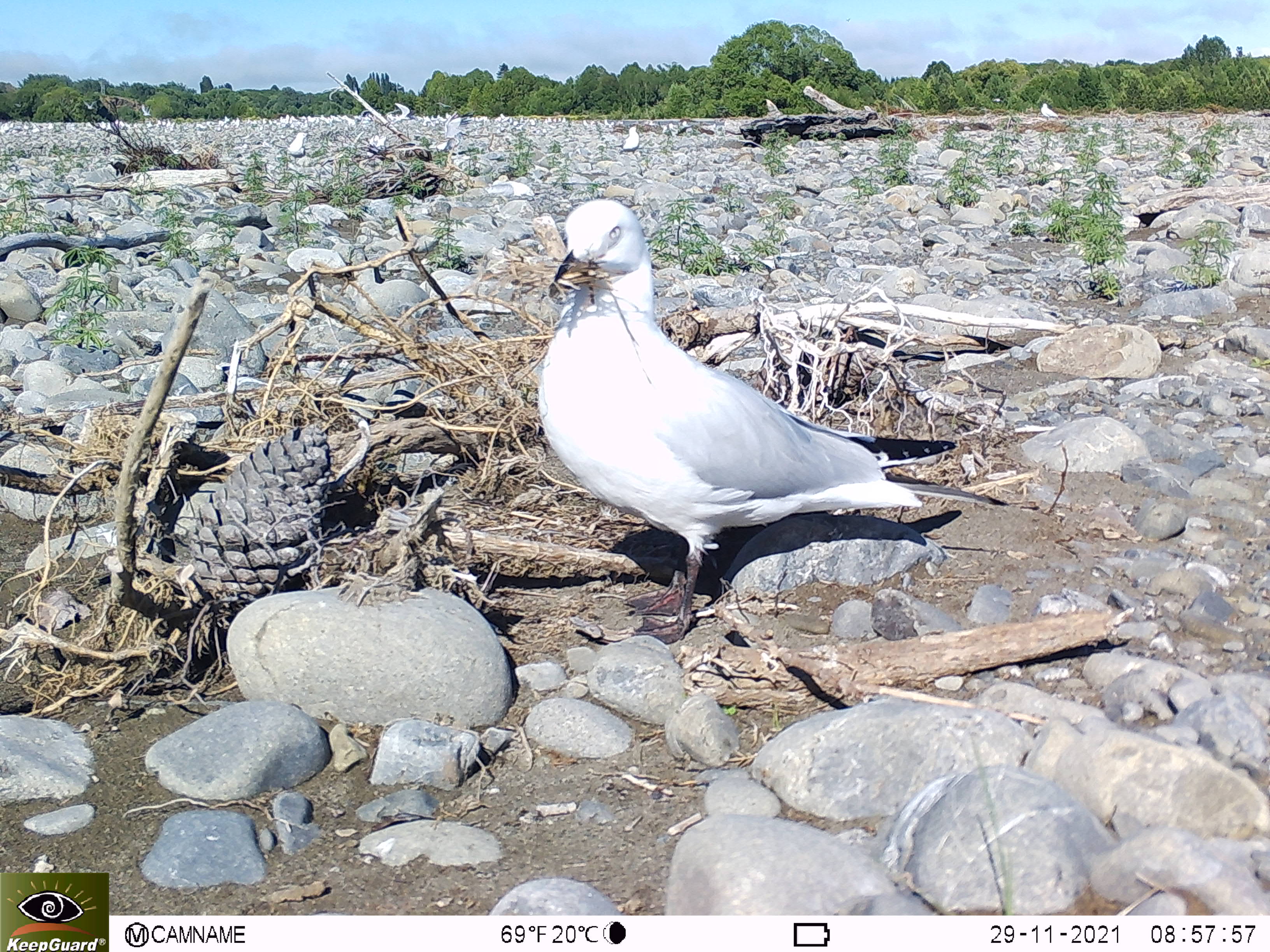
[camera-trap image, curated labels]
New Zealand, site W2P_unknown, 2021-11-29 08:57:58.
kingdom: Animalia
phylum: Chordata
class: Aves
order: Charadriiformes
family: Laridae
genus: Chroicocephalus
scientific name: Chroicocephalus bulleri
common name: black-billed gull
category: black billed gull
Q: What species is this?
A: Black billed gull (black-billed gull) (Chroicocephalus bulleri).